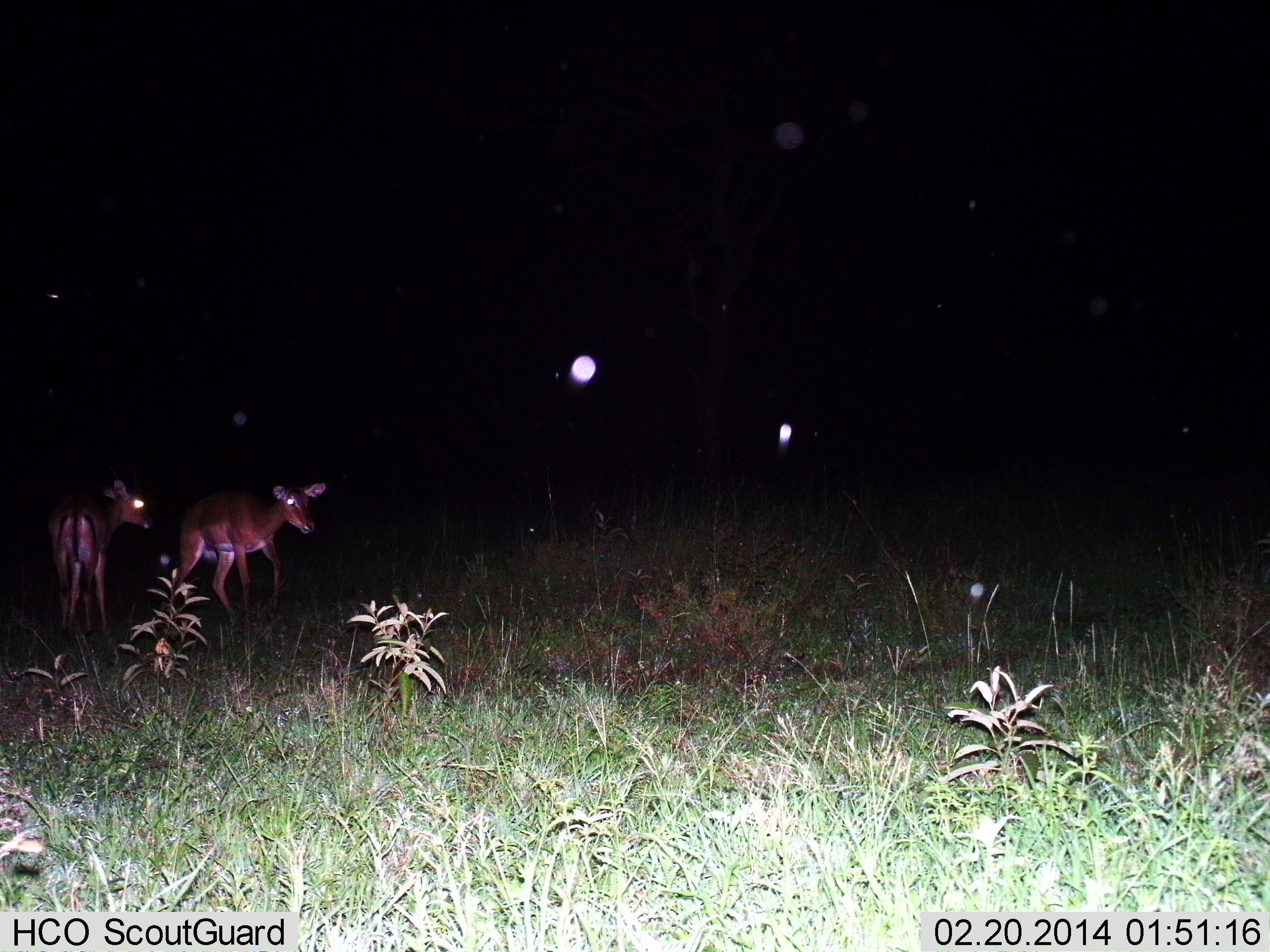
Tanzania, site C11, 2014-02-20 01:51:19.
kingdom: Animalia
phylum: Chordata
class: Mammalia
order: Artiodactyla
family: Bovidae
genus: Aepyceros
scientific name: Aepyceros melampus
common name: impala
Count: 2.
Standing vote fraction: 100%.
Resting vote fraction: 0%.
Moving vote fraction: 30%.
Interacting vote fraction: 0%.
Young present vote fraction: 0%.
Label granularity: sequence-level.